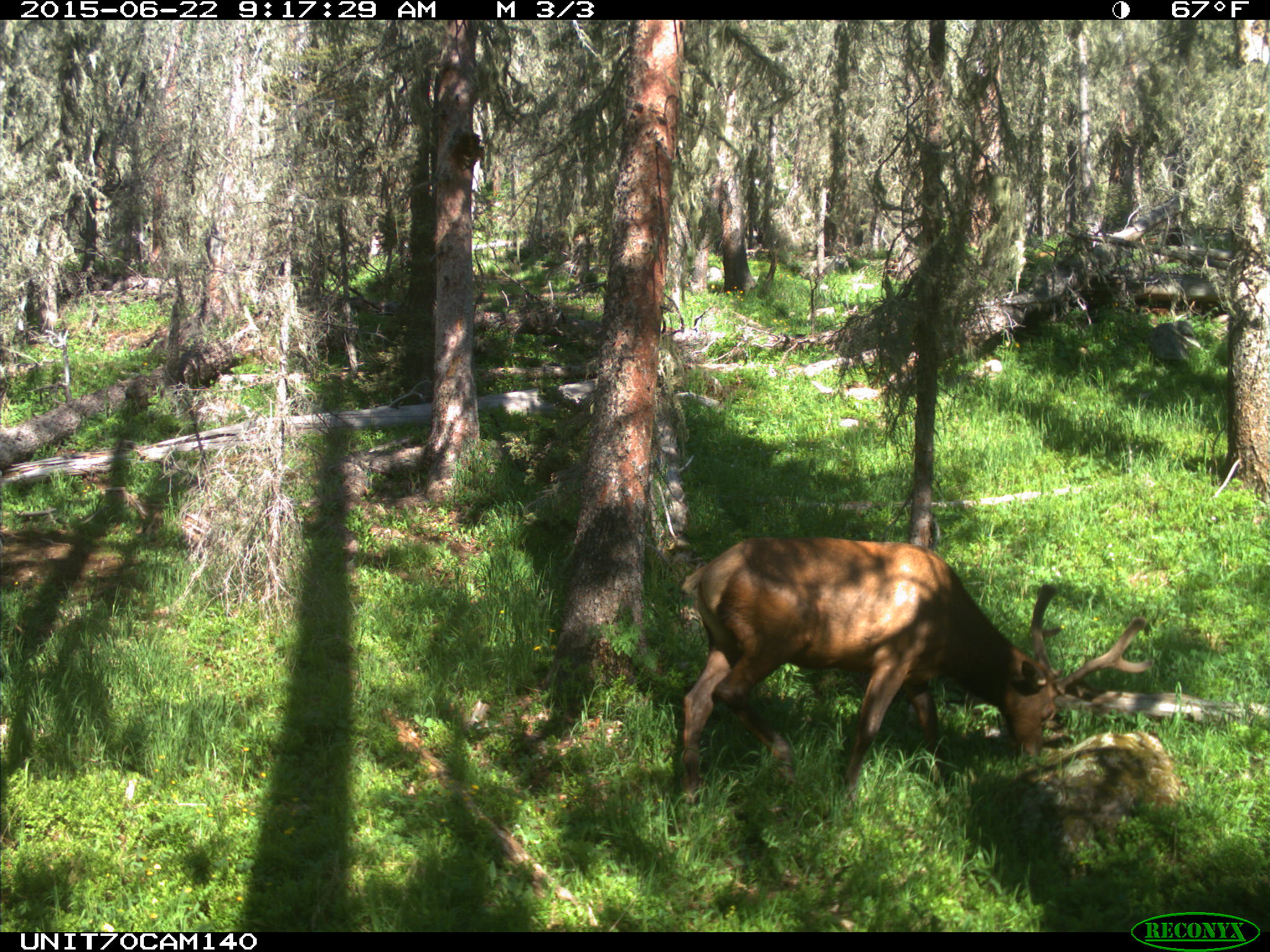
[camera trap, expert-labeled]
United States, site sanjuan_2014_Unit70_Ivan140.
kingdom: Animalia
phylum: Chordata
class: Mammalia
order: Artiodactyla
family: Cervidae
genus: Cervus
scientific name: Cervus elaphus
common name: red deer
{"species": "Cervus elaphus (red deer)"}